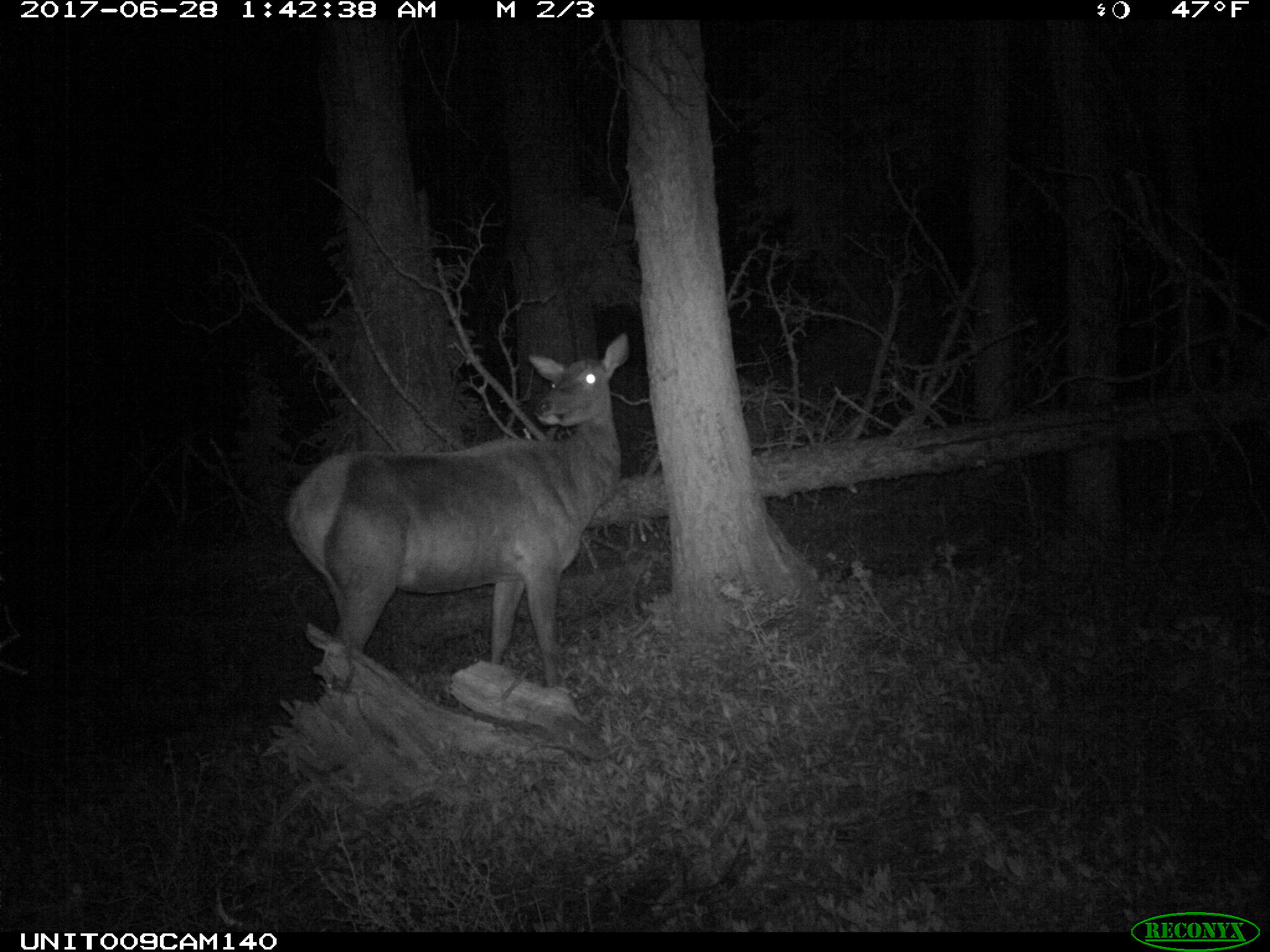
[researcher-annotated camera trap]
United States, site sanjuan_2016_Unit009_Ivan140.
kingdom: Animalia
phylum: Chordata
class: Mammalia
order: Artiodactyla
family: Cervidae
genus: Cervus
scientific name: Cervus elaphus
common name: red deer